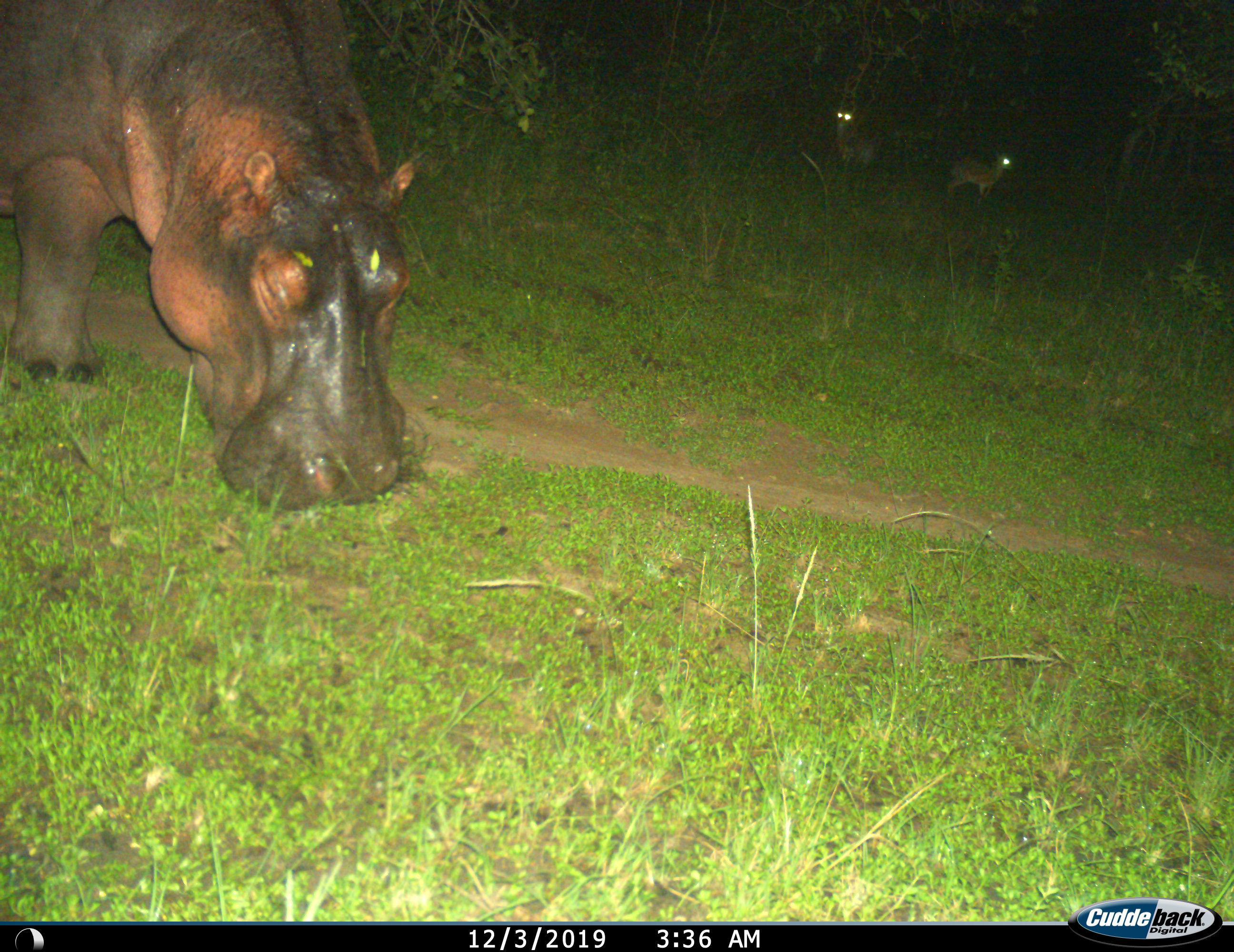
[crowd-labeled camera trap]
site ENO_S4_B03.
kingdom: Animalia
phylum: Chordata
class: Mammalia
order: Artiodactyla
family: Bovidae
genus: Madoqua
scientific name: Madoqua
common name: dik-dik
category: dikdik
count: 2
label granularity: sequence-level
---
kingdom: Animalia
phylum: Chordata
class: Mammalia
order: Artiodactyla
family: Hippopotamidae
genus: Hippopotamus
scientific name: Hippopotamus amphibius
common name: hippopotamus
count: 1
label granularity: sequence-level